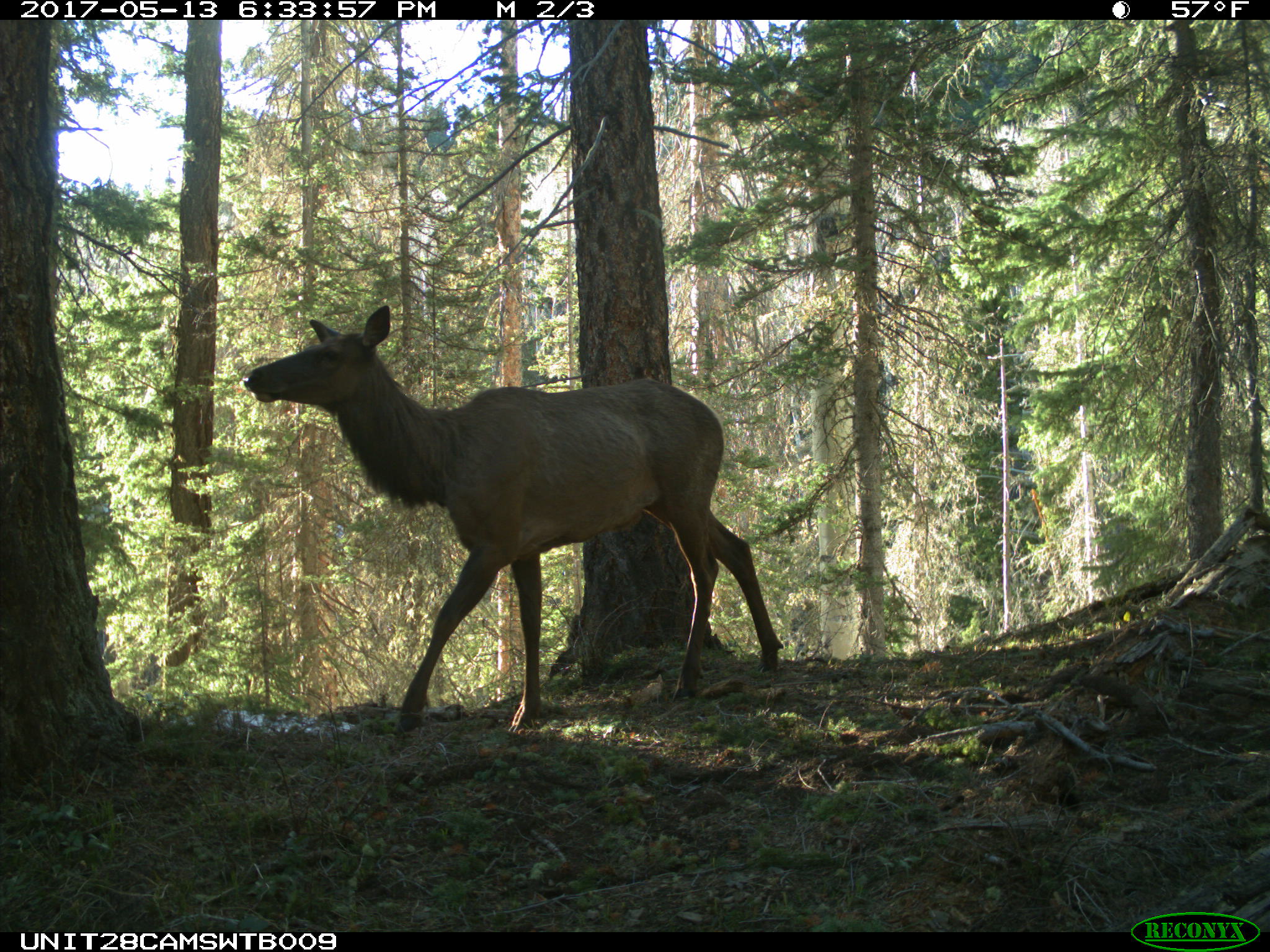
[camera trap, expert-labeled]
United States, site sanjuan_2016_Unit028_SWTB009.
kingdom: Animalia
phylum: Chordata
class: Mammalia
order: Artiodactyla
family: Cervidae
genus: Cervus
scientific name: Cervus elaphus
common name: red deer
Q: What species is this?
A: Cervus elaphus (red deer).